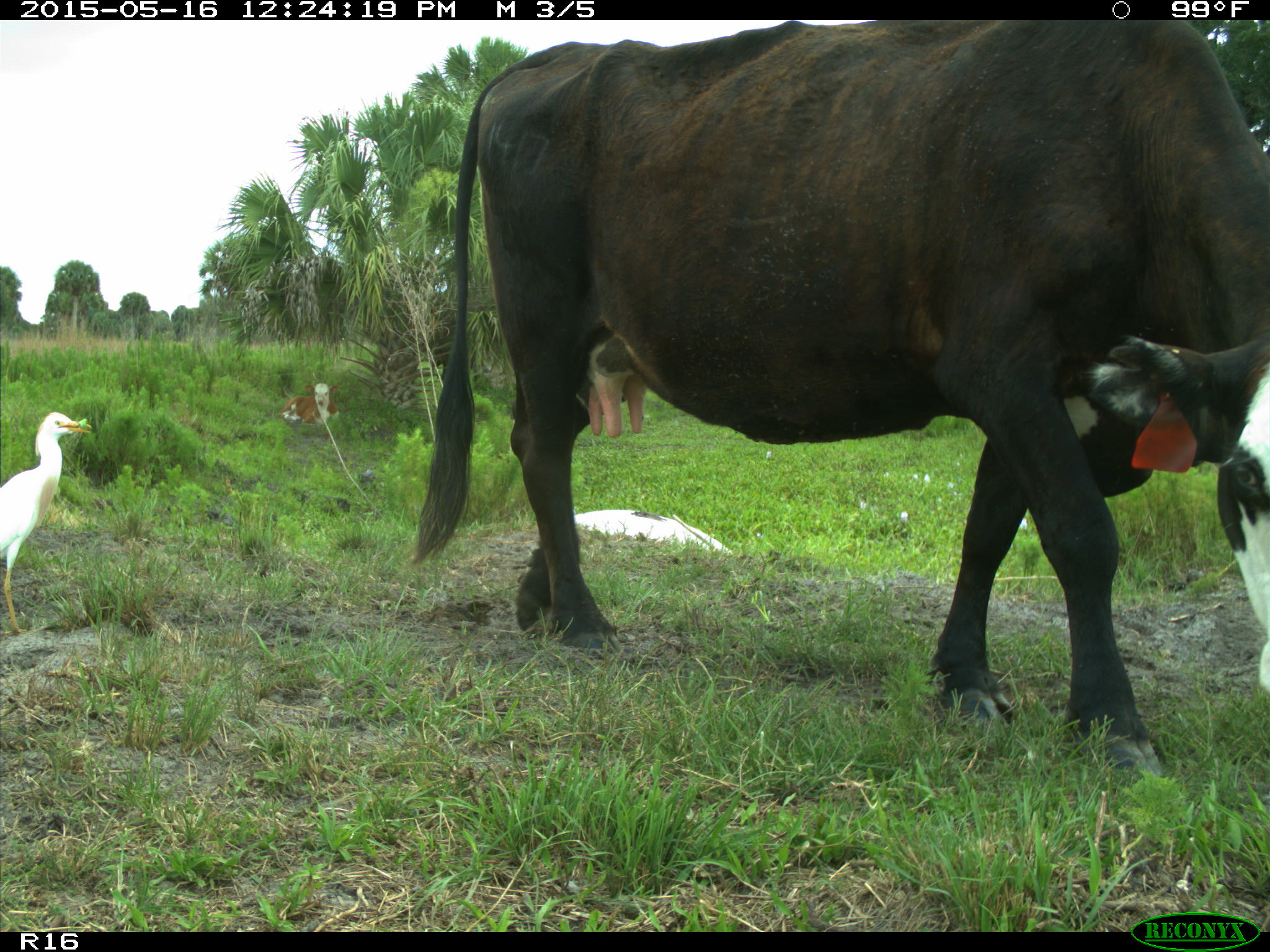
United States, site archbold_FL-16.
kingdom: Animalia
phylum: Chordata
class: Mammalia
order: Artiodactyla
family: Bovidae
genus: Bos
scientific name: Bos taurus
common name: domestic cow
Bos taurus (domestic cow).